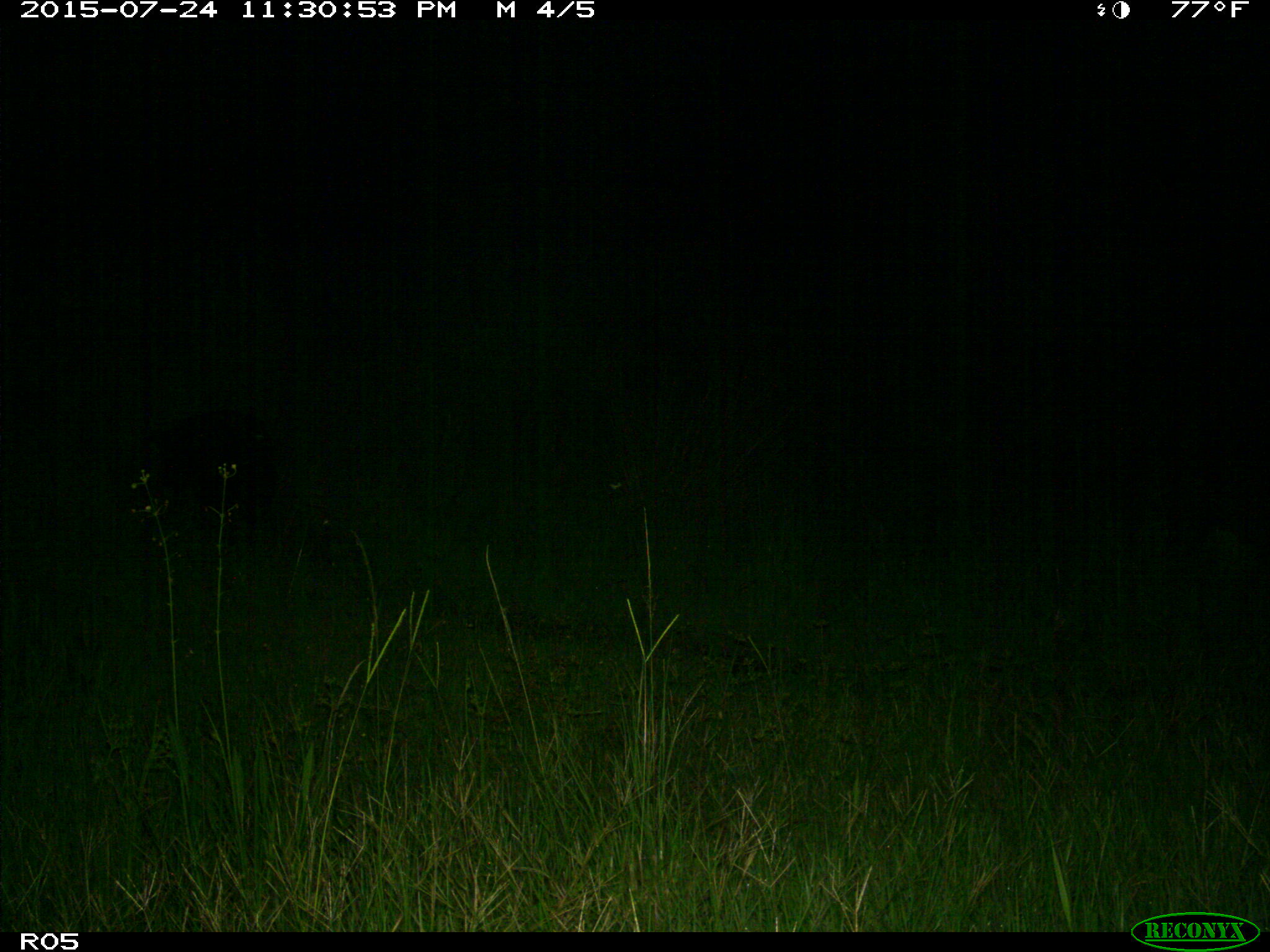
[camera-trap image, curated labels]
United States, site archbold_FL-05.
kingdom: Animalia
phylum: Chordata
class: Mammalia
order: Artiodactyla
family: Suidae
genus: Sus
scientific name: Sus scrofa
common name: wild boar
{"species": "Sus scrofa (wild boar)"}